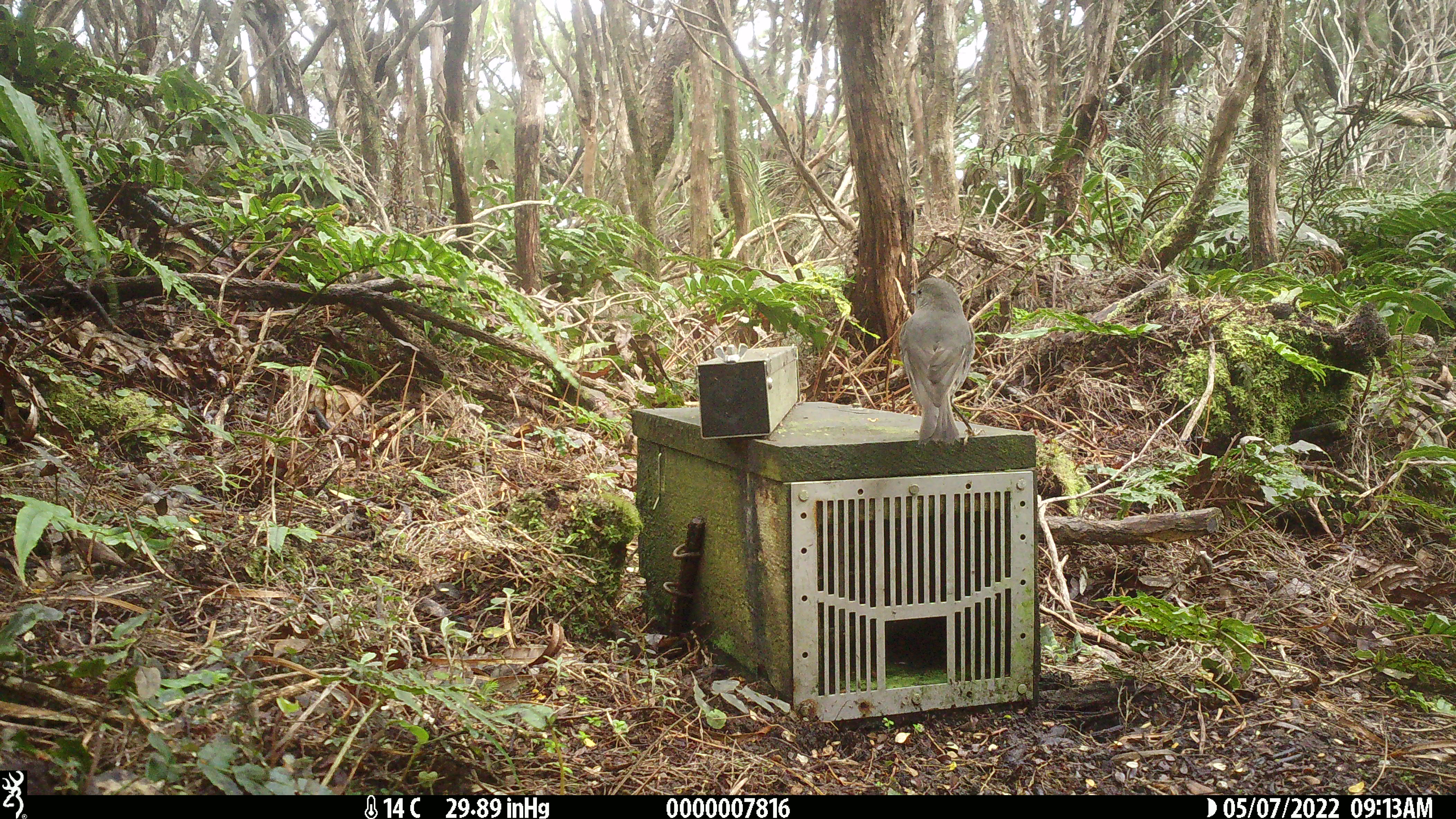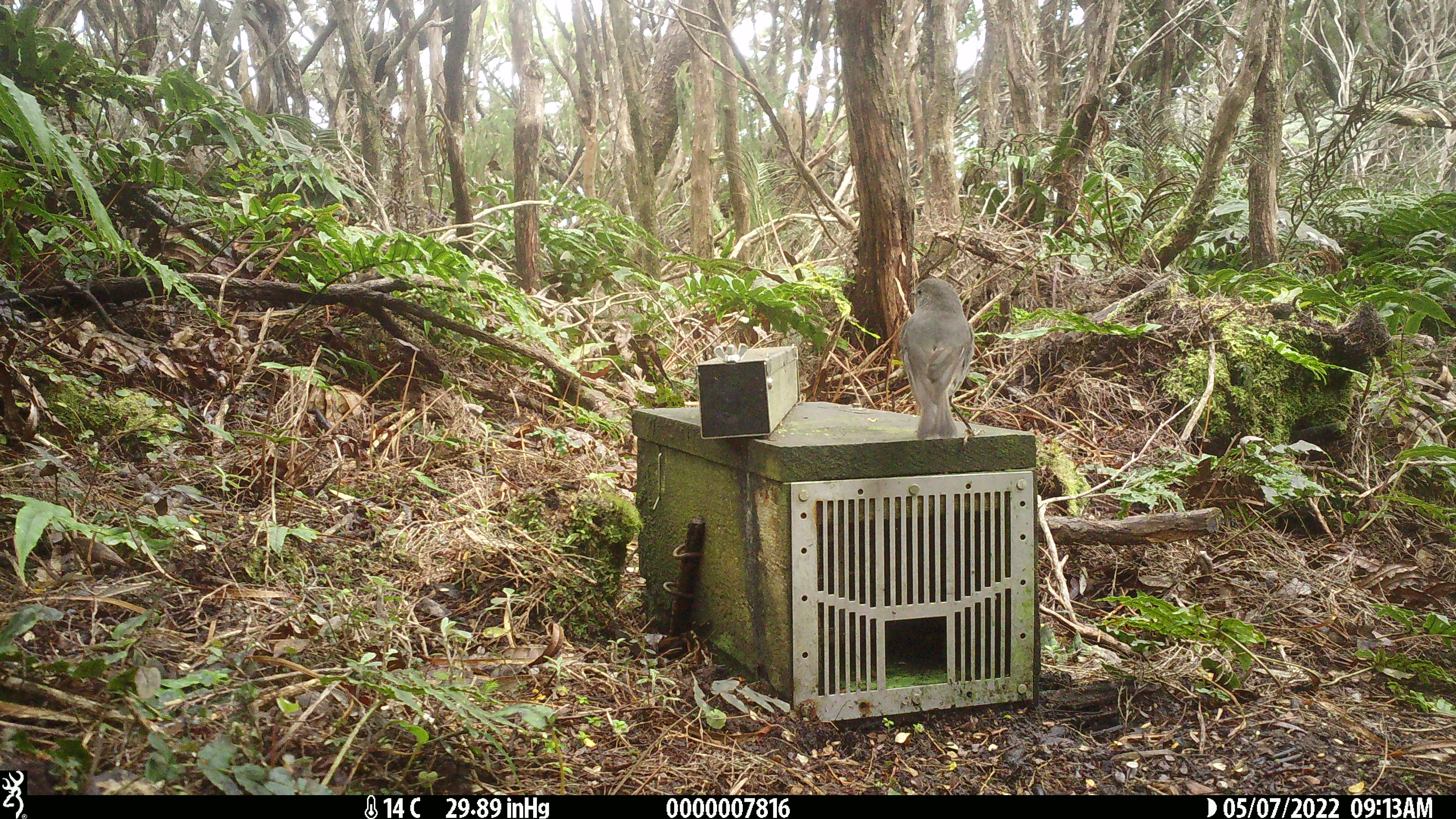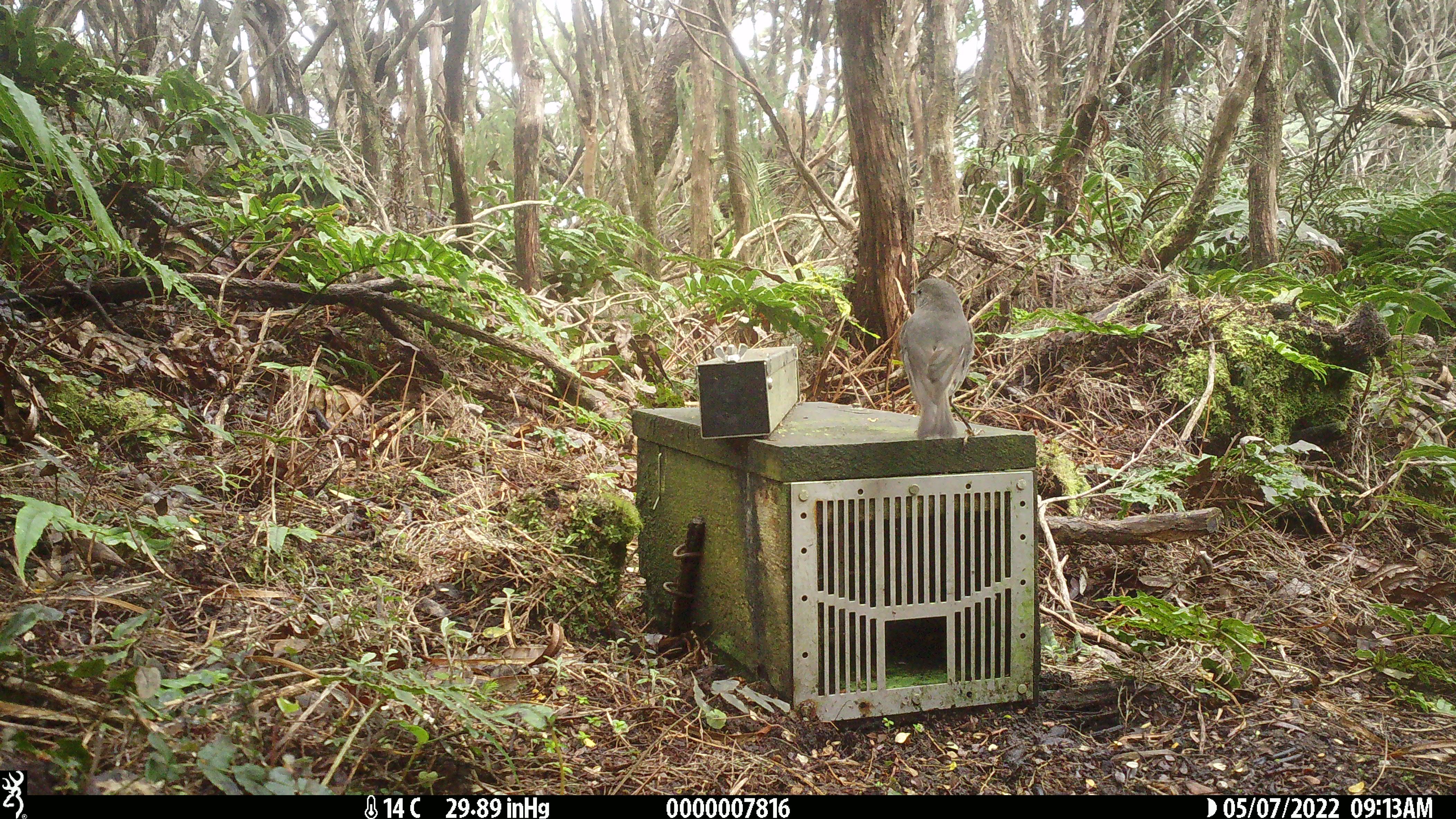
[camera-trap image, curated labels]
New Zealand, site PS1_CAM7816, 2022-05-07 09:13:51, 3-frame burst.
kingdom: Animalia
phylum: Chordata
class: Aves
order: Passeriformes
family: Petroicidae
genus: Petroica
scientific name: Petroica australis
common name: new zealand robin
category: robin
Robin (new zealand robin) (Petroica australis).